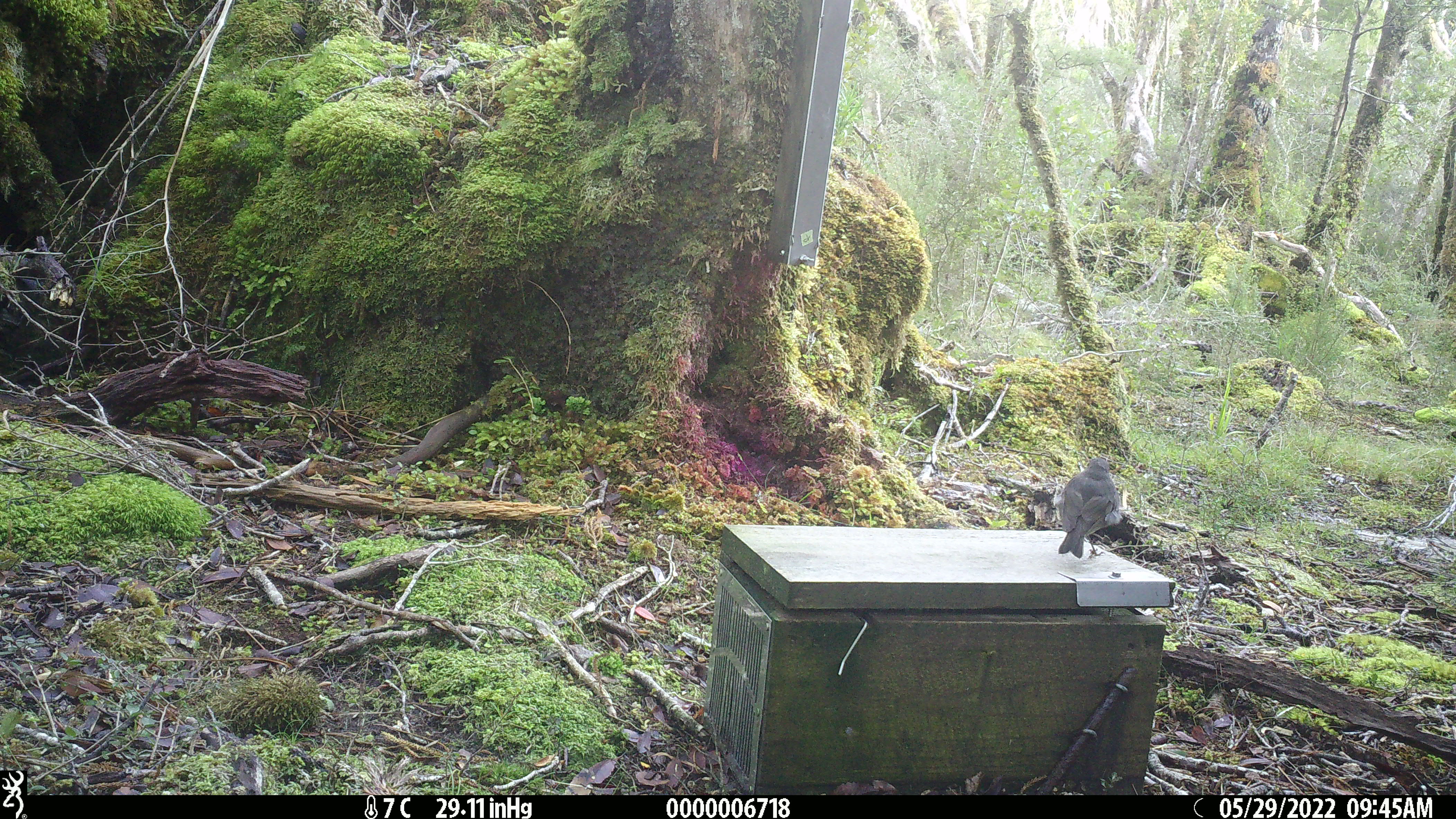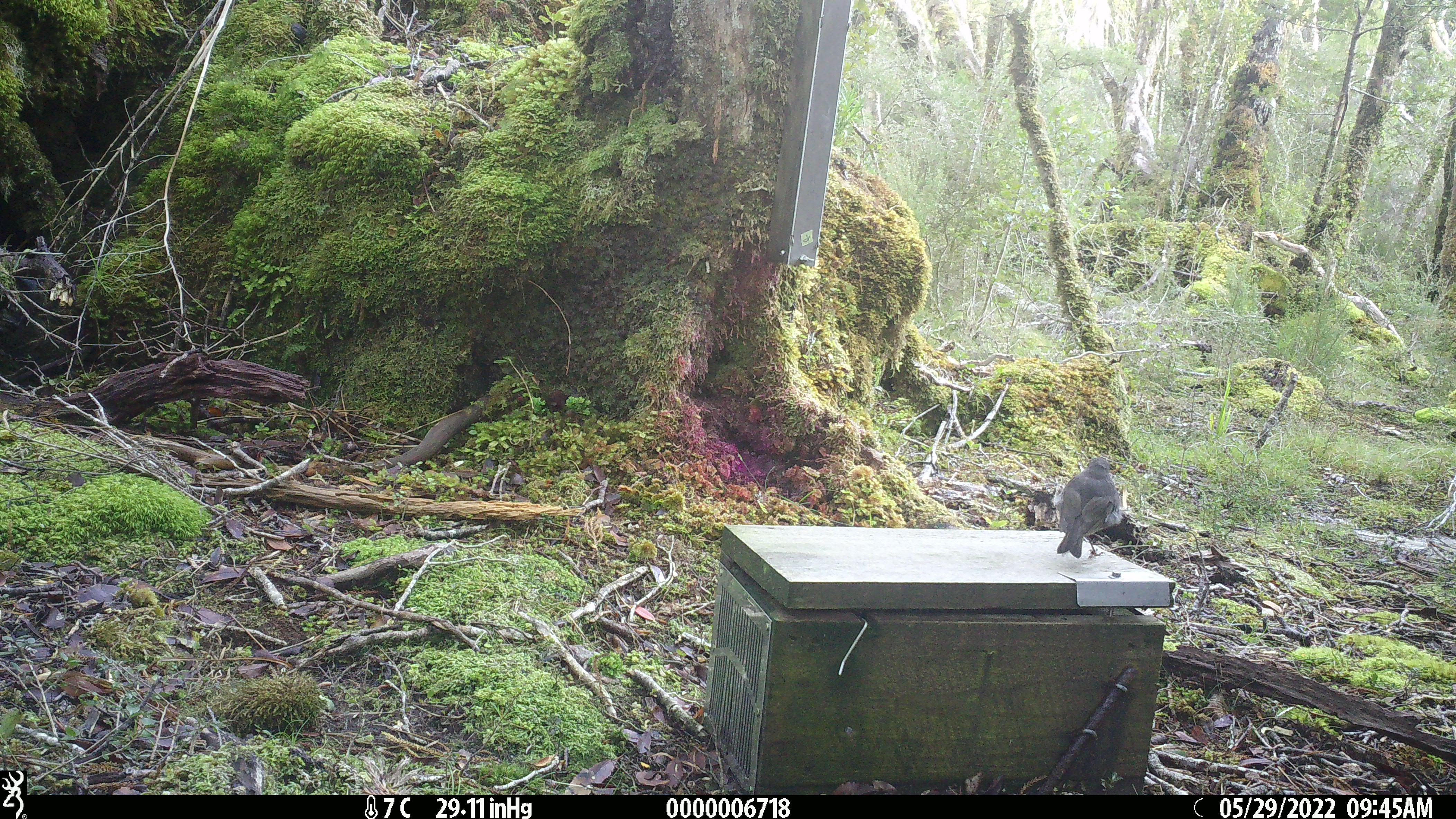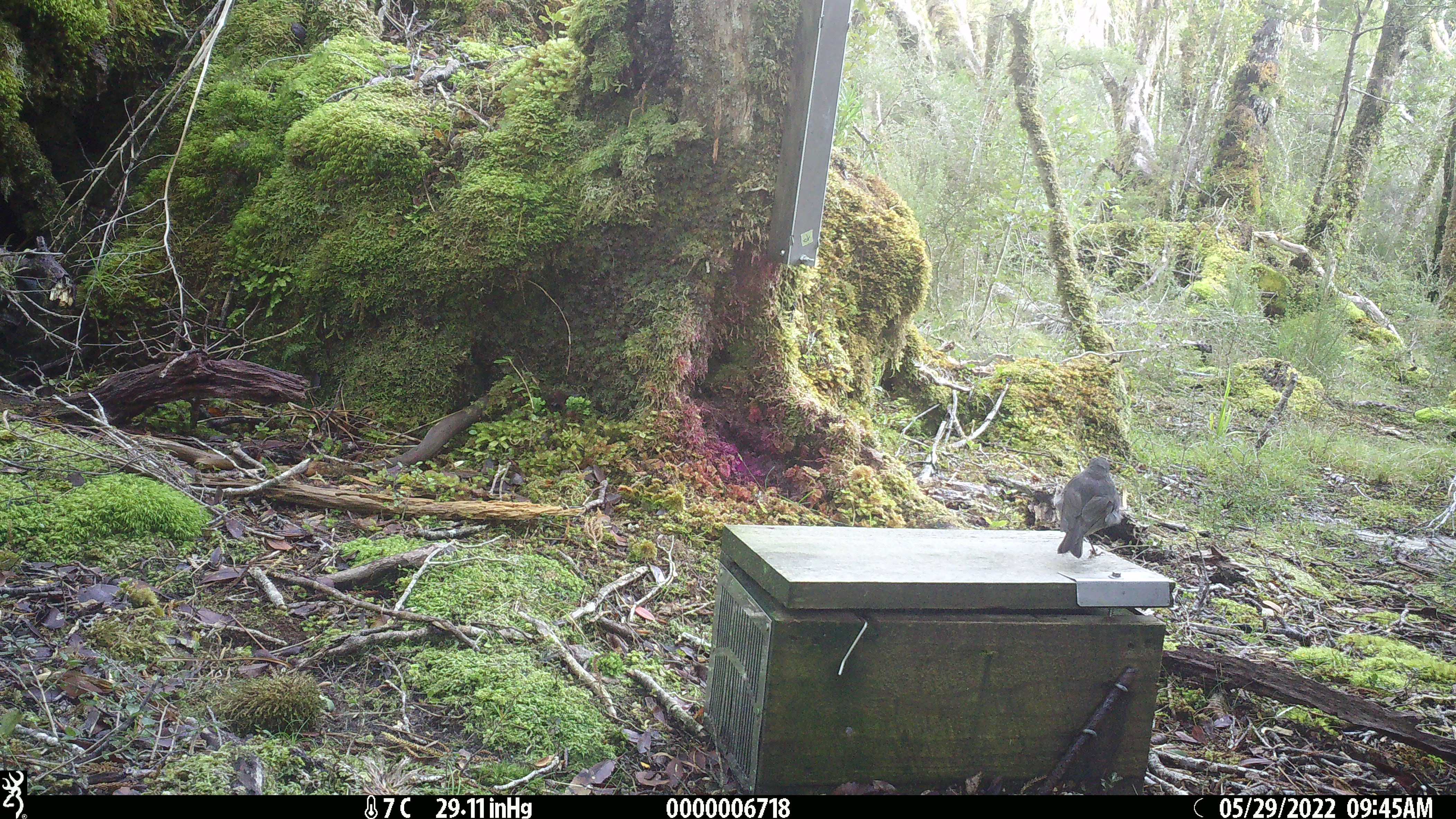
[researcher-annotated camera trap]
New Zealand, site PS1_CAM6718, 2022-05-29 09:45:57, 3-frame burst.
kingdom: Animalia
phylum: Chordata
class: Aves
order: Passeriformes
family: Petroicidae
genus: Petroica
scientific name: Petroica australis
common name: new zealand robin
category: robin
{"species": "robin (new zealand robin) (Petroica australis)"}